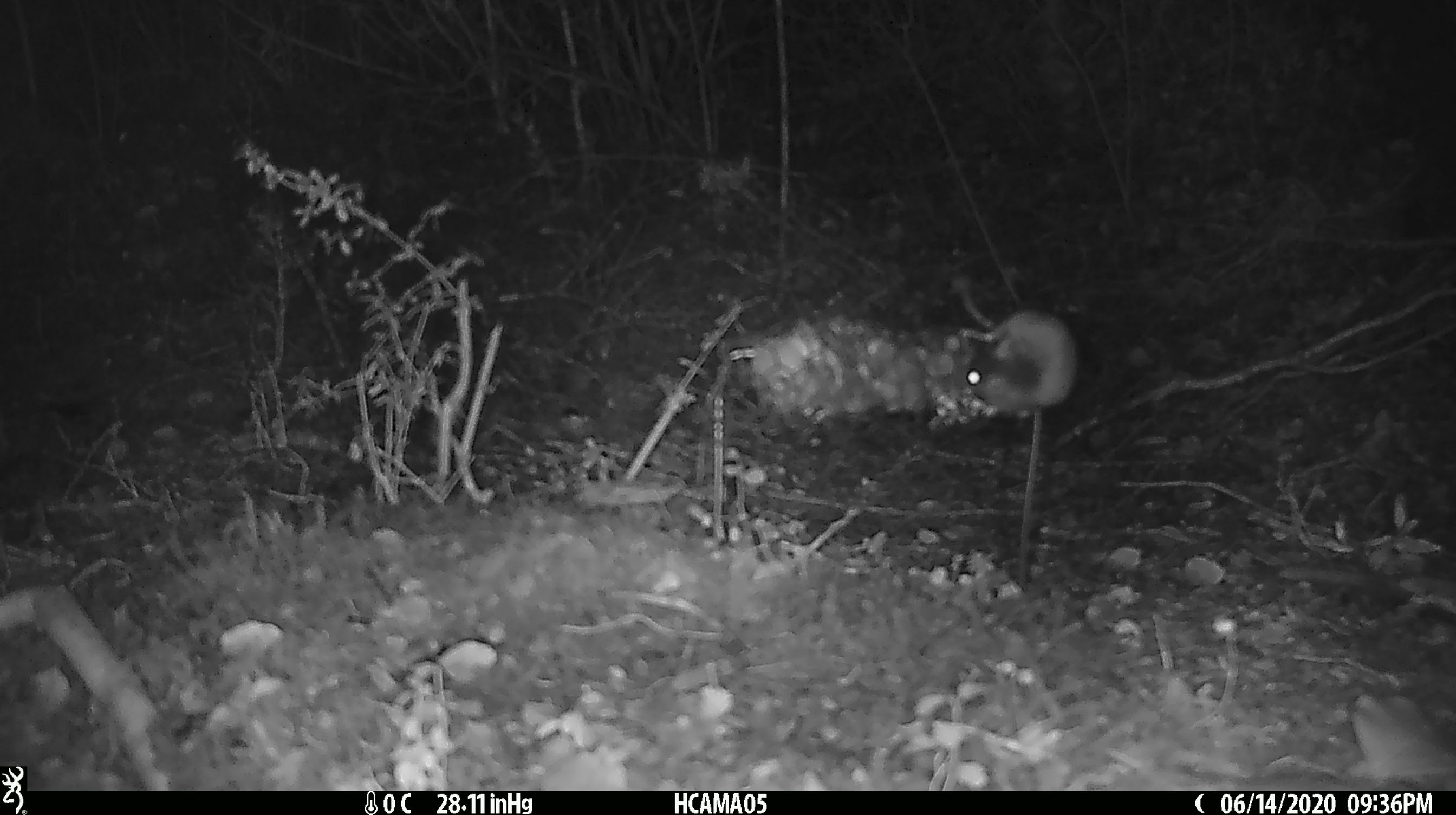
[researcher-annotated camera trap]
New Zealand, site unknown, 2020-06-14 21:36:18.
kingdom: Animalia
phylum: Chordata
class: Mammalia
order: Rodentia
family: Muridae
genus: Mus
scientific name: Mus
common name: mouse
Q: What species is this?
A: Mouse (Mus).